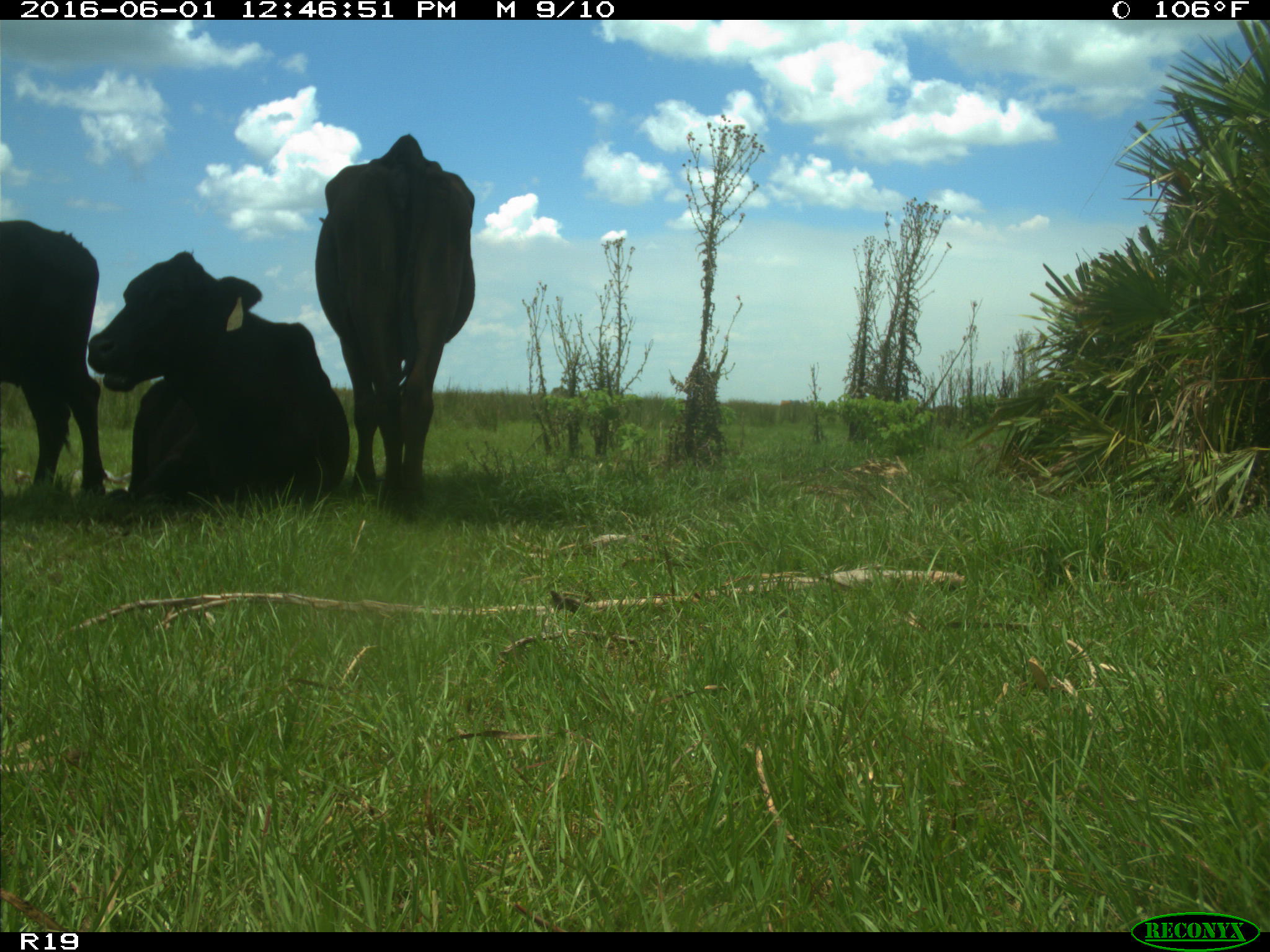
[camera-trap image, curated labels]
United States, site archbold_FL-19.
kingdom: Animalia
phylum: Chordata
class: Mammalia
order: Artiodactyla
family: Bovidae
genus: Bos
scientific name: Bos taurus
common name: domestic cow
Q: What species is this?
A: Bos taurus (domestic cow).